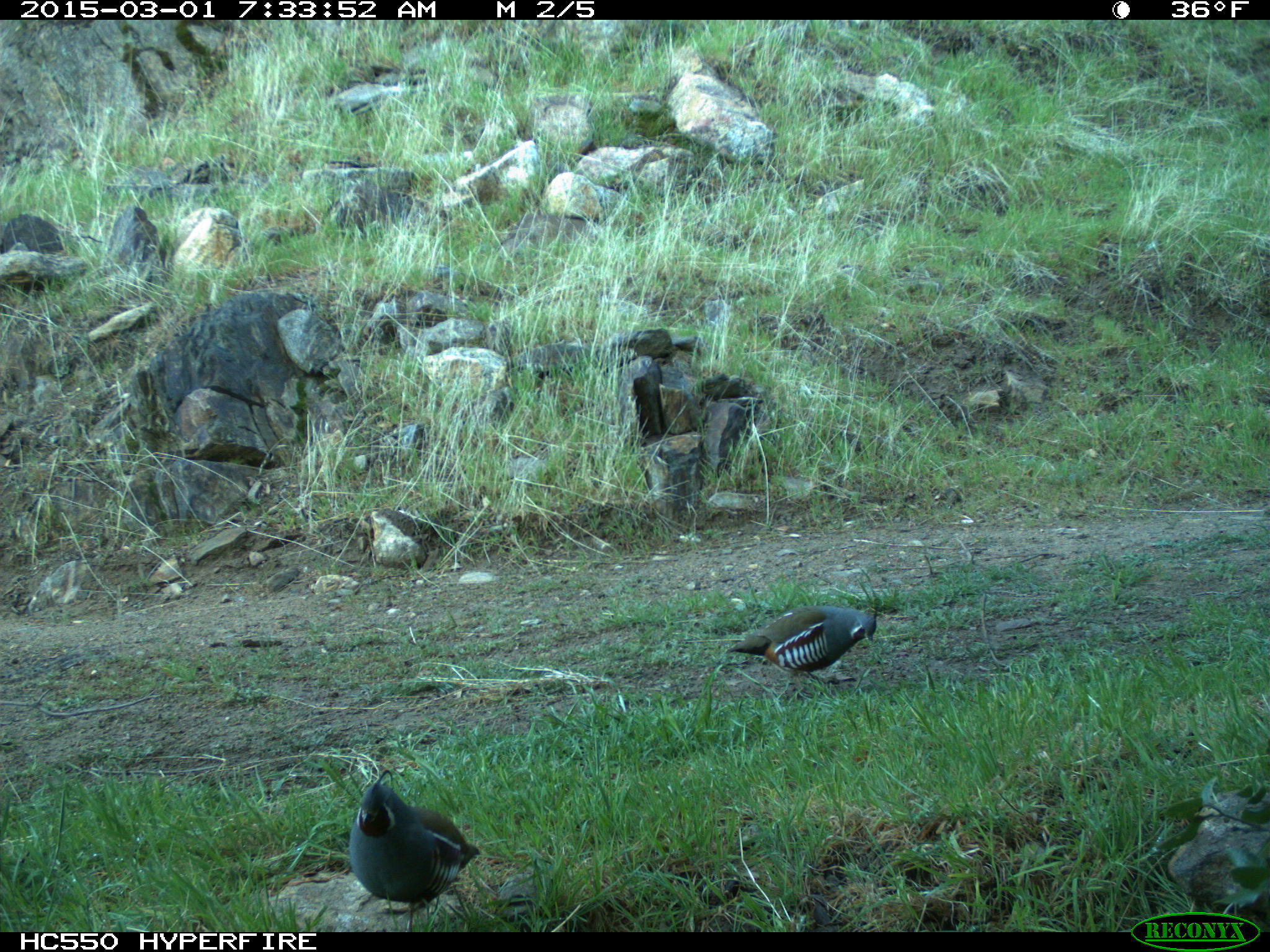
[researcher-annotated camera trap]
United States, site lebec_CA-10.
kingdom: Animalia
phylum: Chordata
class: Aves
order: Galliformes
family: Odontophoridae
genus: Callipepla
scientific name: Callipepla californica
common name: california quail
Callipepla californica (california quail).